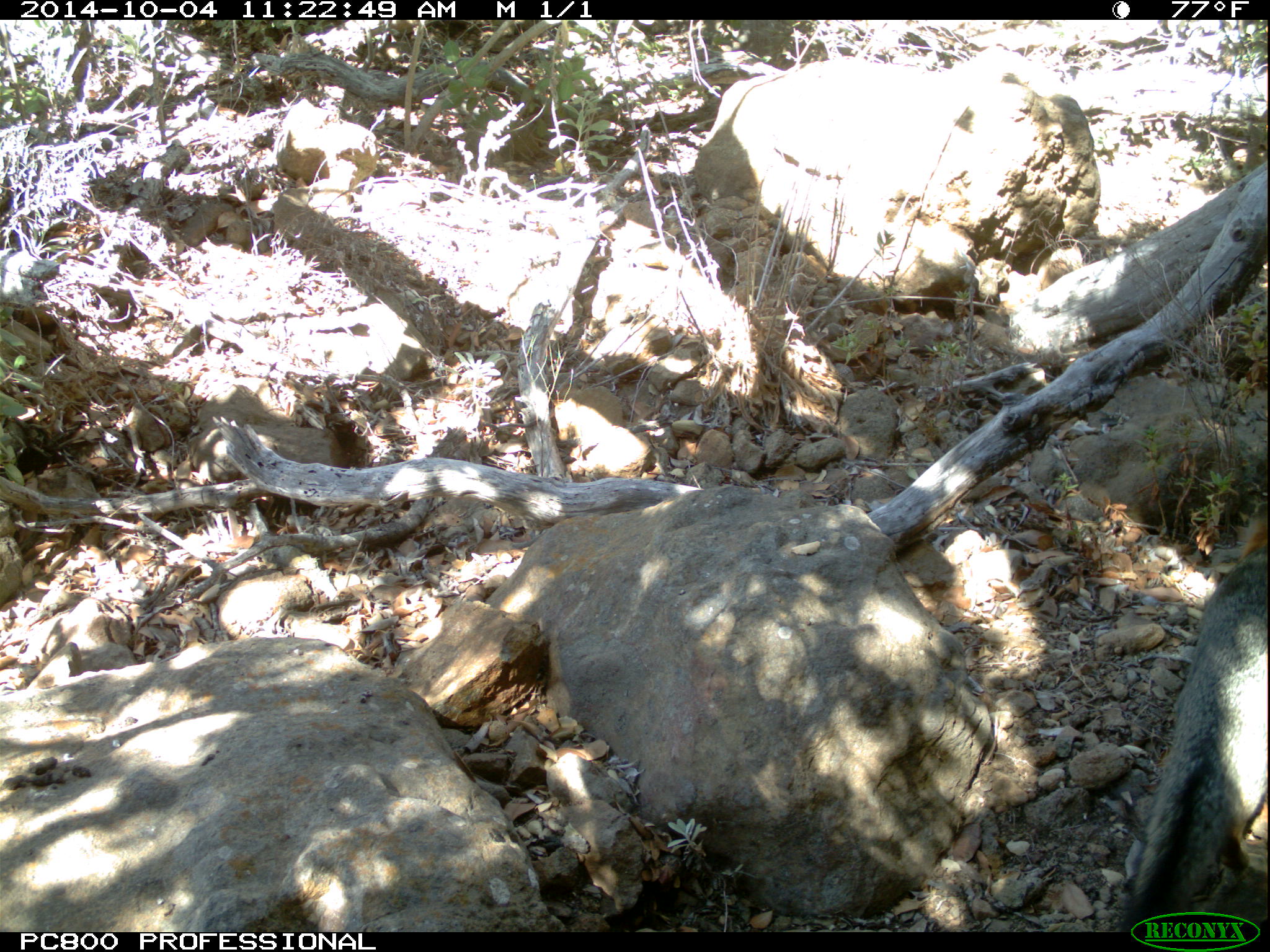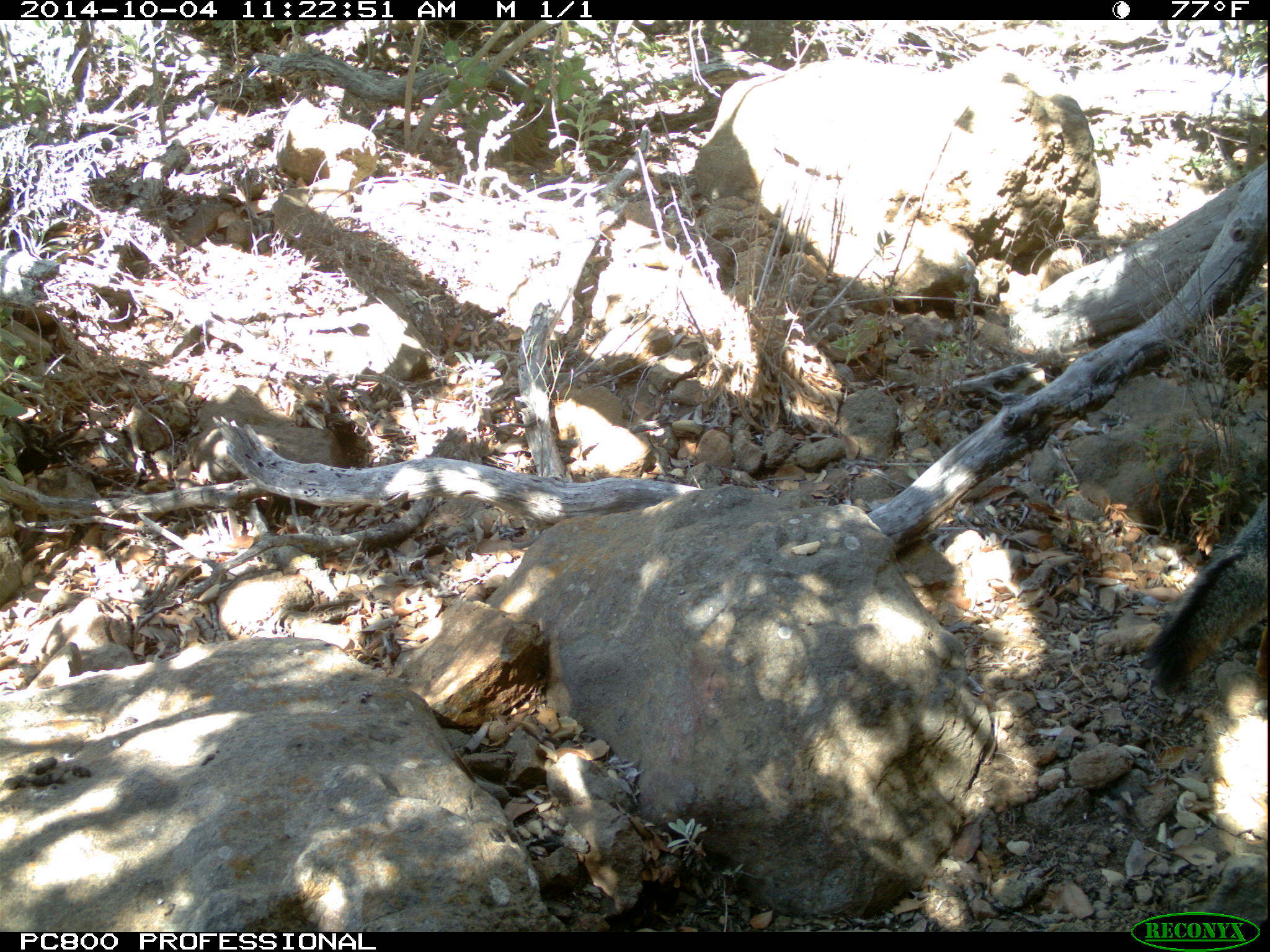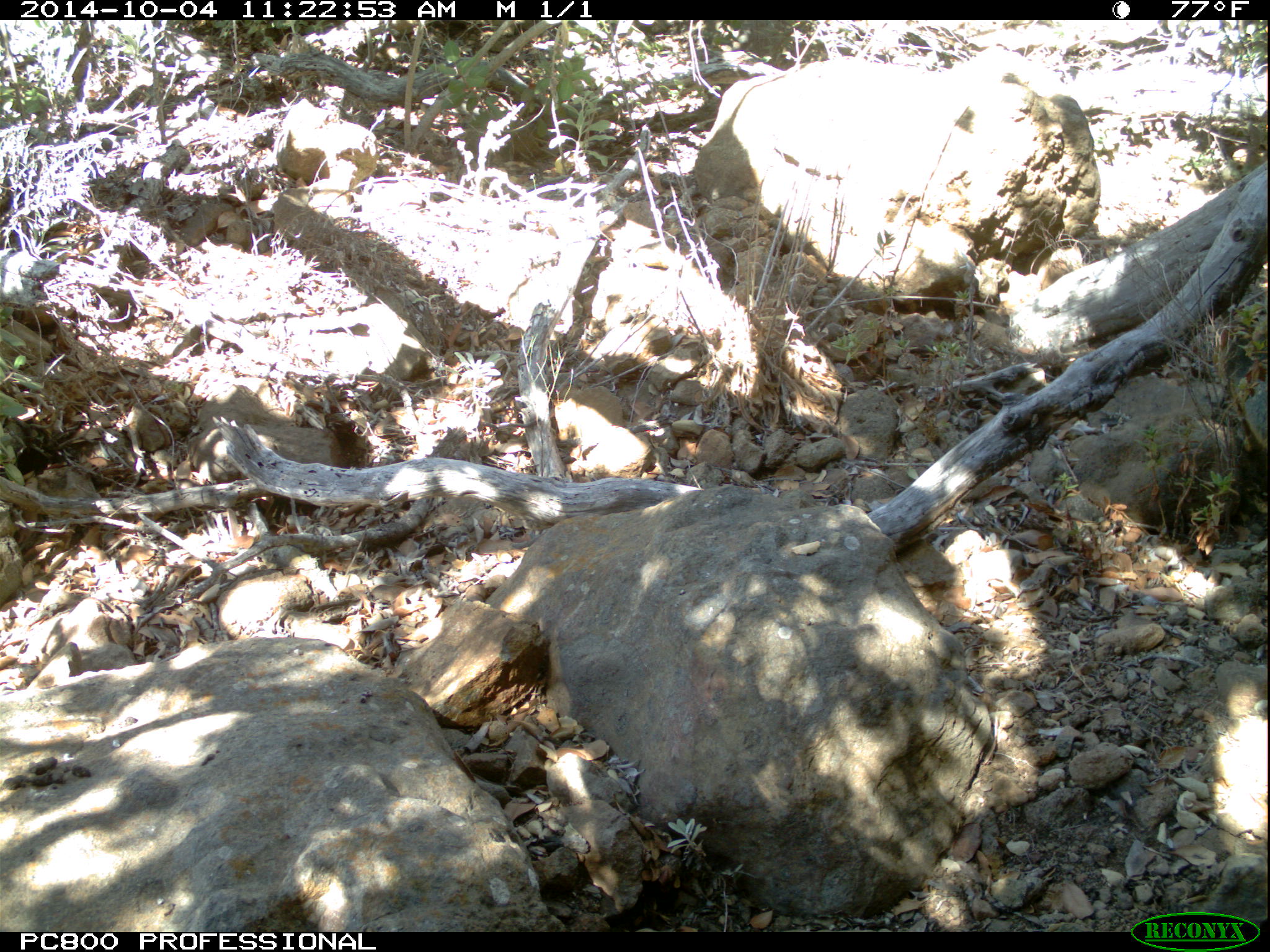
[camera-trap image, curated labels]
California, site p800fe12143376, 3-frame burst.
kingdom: Animalia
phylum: Chordata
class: Mammalia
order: Carnivora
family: Canidae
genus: Urocyon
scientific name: Urocyon littoralis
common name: island fox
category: fox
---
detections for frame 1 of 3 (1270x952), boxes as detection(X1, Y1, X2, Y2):
fox: detection(1117, 544, 1268, 932)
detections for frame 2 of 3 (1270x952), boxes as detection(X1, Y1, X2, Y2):
fox: detection(1145, 495, 1268, 691)